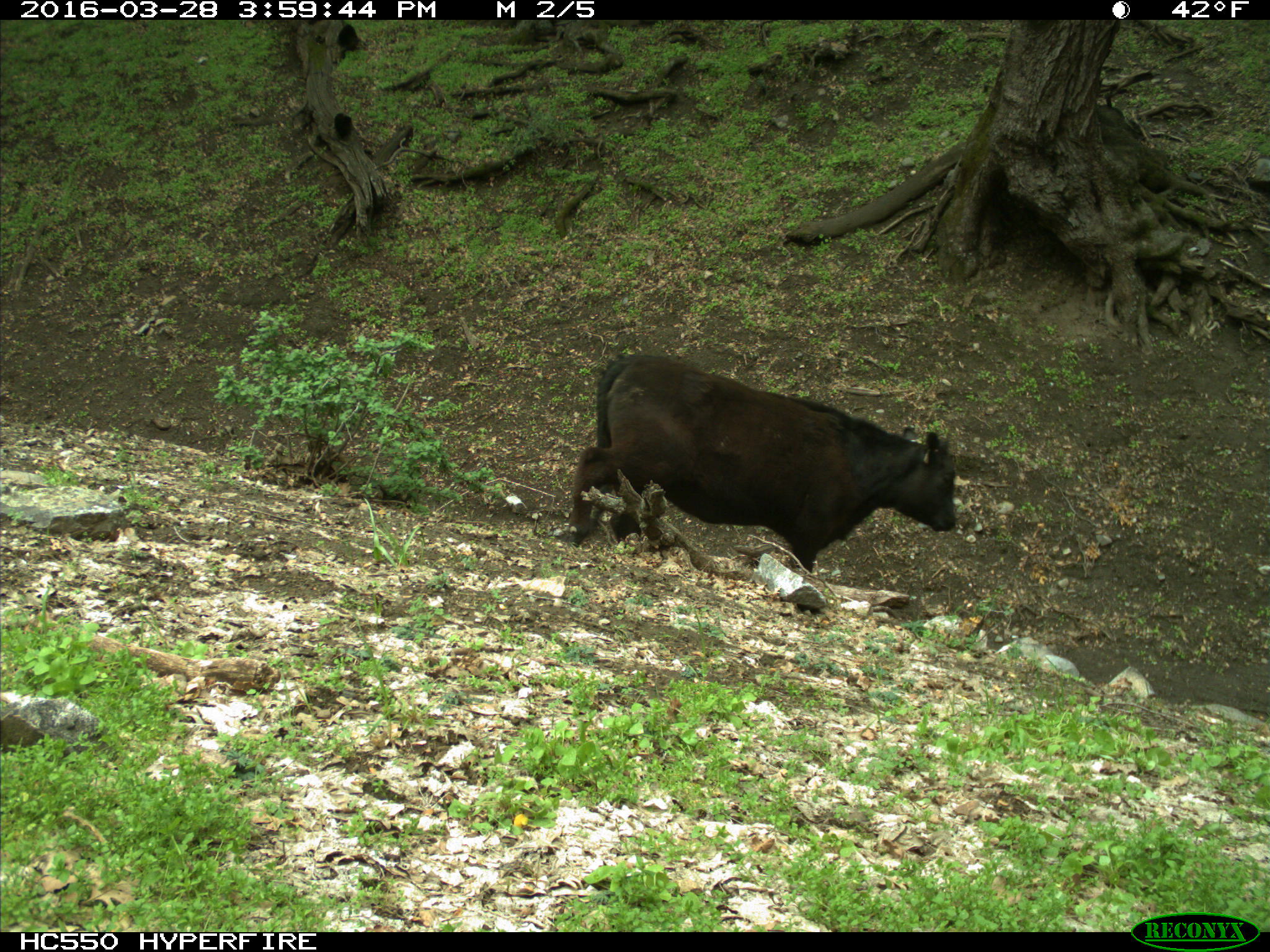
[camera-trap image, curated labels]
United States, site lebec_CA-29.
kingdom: Animalia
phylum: Chordata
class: Mammalia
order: Artiodactyla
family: Bovidae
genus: Bos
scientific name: Bos taurus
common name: domestic cow